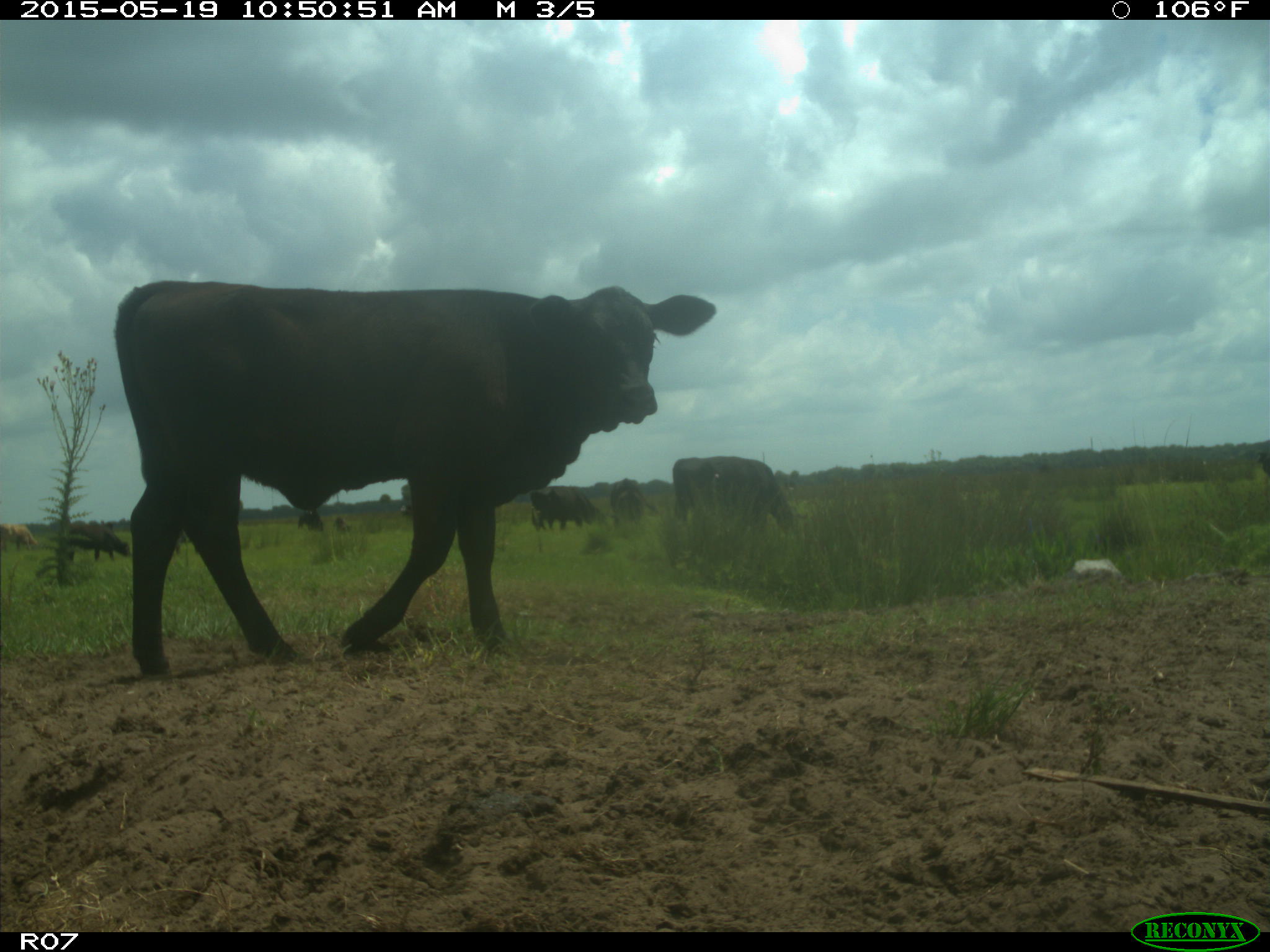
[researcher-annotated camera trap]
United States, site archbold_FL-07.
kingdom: Animalia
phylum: Chordata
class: Mammalia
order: Artiodactyla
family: Bovidae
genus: Bos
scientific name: Bos taurus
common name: domestic cow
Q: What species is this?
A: Bos taurus (domestic cow).